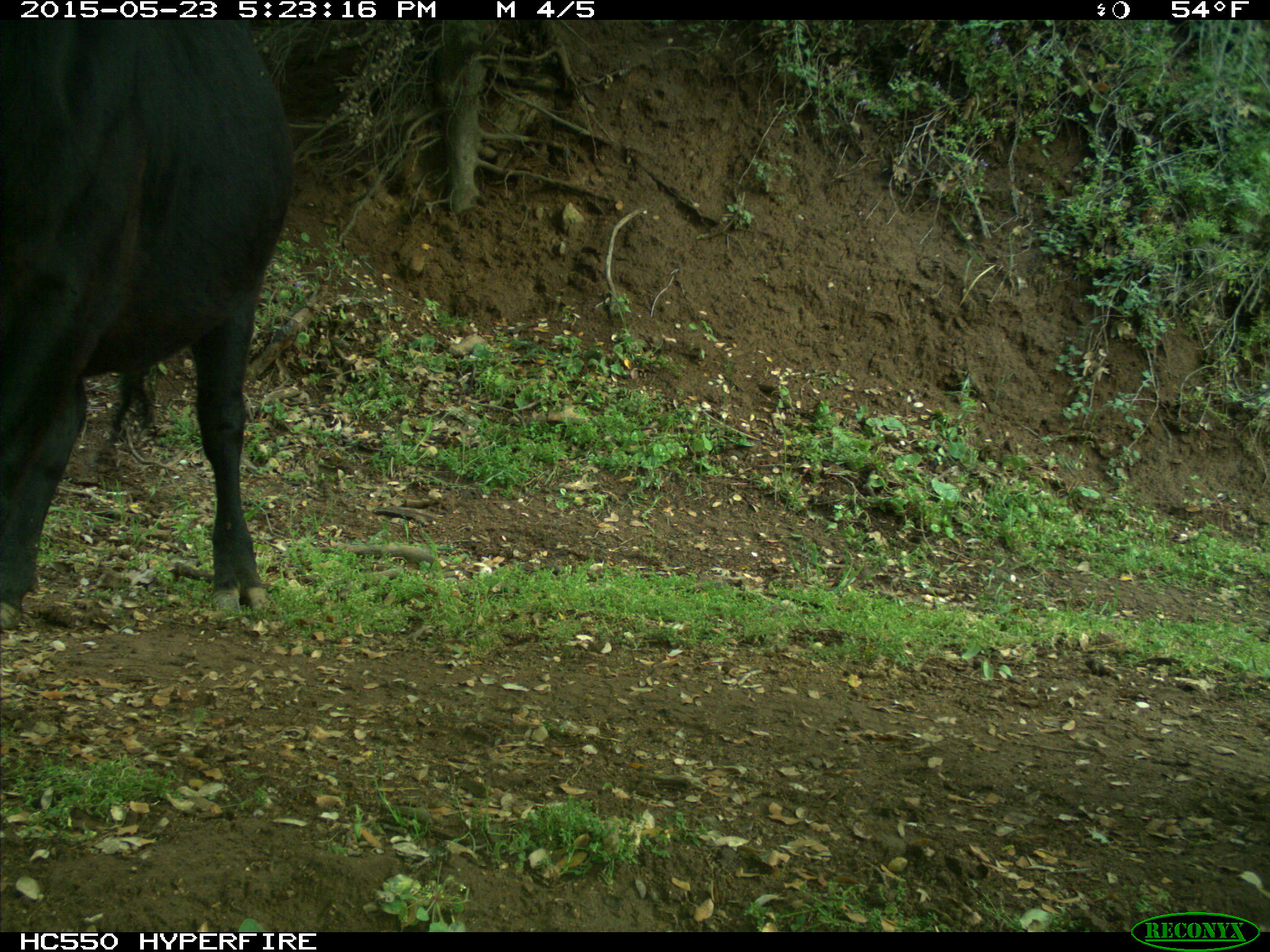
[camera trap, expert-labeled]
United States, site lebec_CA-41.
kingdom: Animalia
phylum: Chordata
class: Mammalia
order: Artiodactyla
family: Bovidae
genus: Bos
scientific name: Bos taurus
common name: domestic cow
Bos taurus (domestic cow).